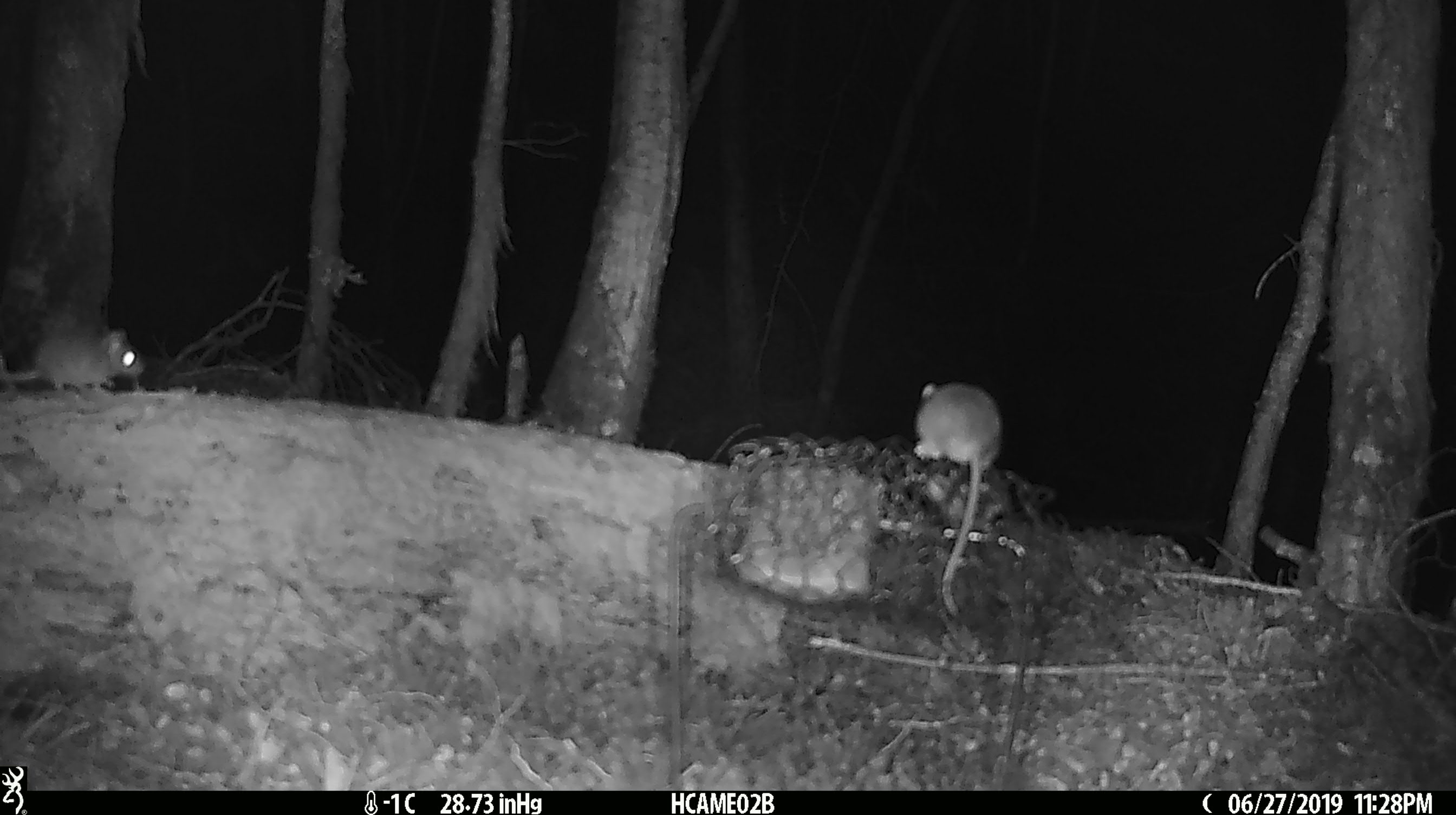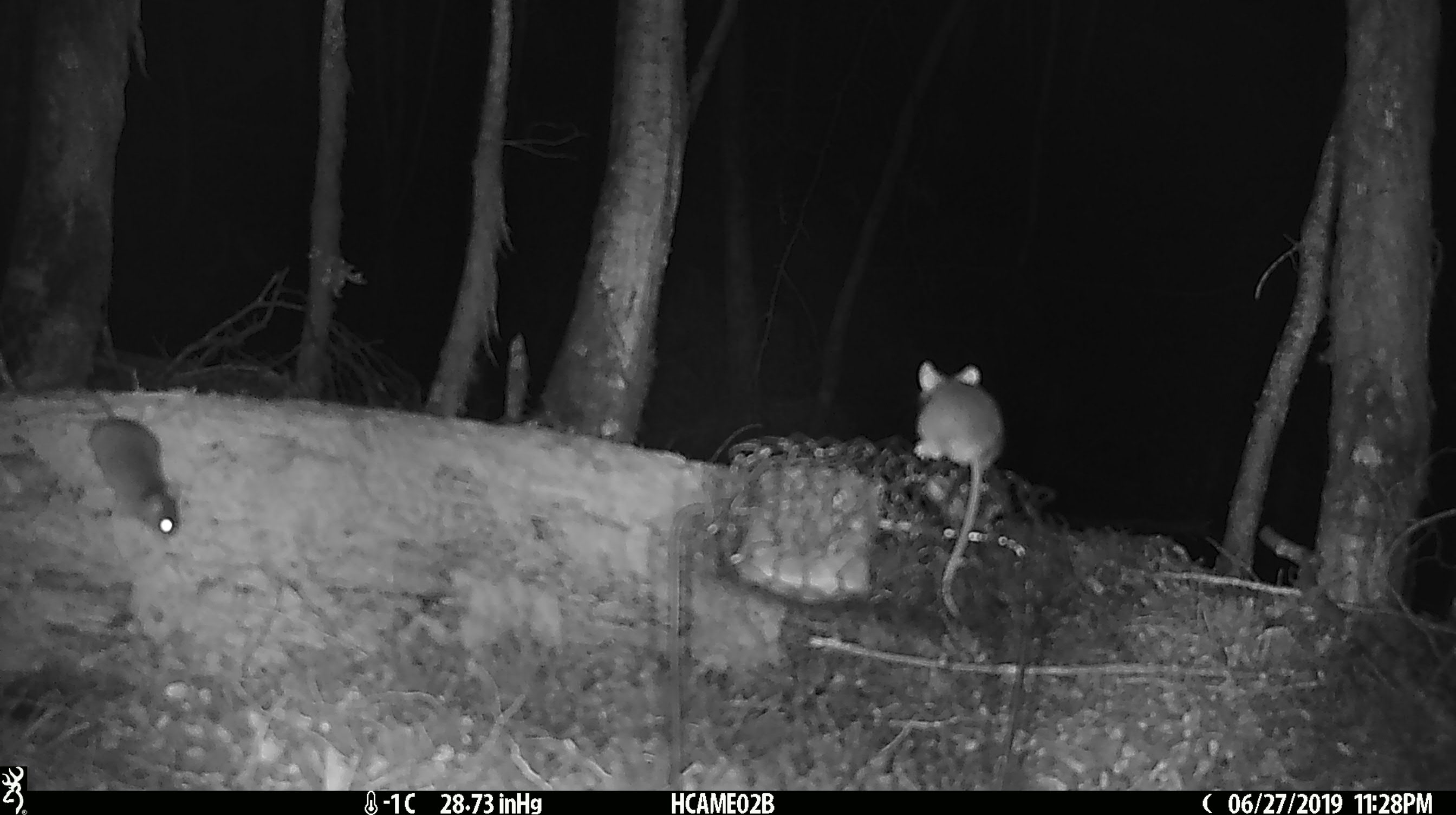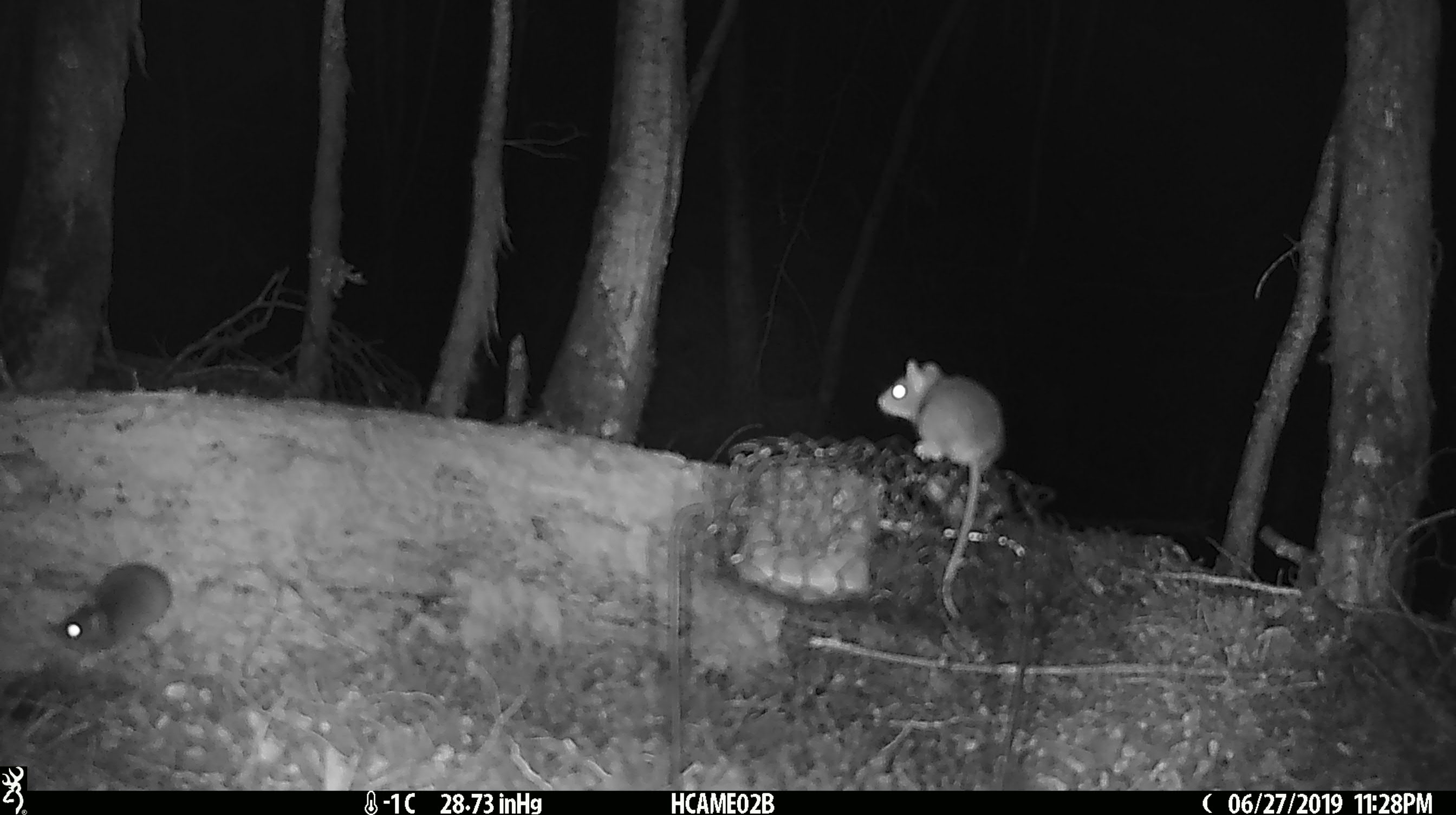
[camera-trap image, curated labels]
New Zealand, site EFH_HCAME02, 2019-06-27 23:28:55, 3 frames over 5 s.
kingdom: Animalia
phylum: Chordata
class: Mammalia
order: Rodentia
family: Muridae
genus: Mus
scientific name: Mus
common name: mouse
Mouse (Mus).